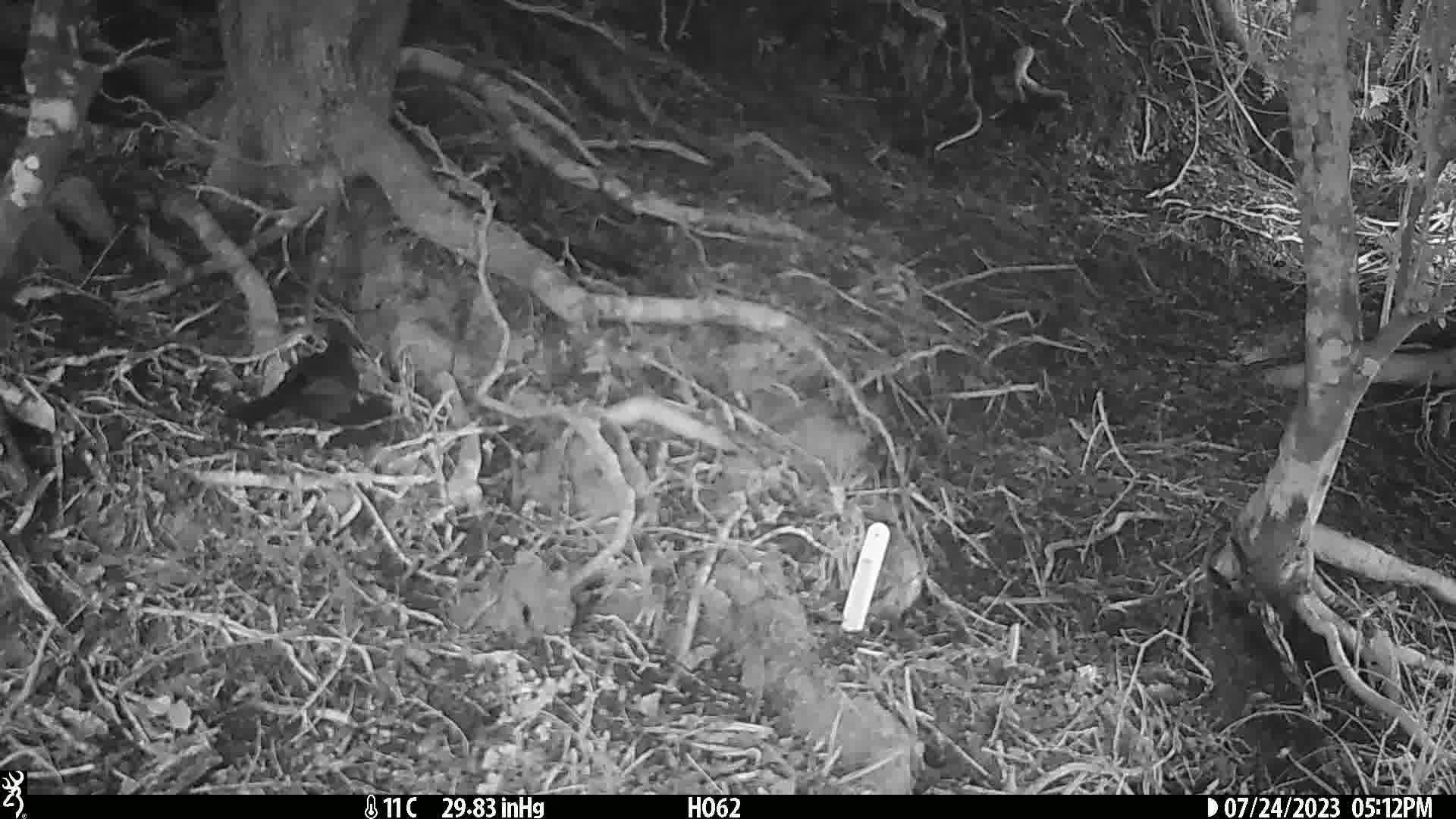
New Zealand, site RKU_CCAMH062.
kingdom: Animalia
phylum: Chordata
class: Aves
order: Passeriformes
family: Turdidae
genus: Turdus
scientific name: Turdus merula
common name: eurasian blackbird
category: blackbird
Blackbird (eurasian blackbird) (Turdus merula).